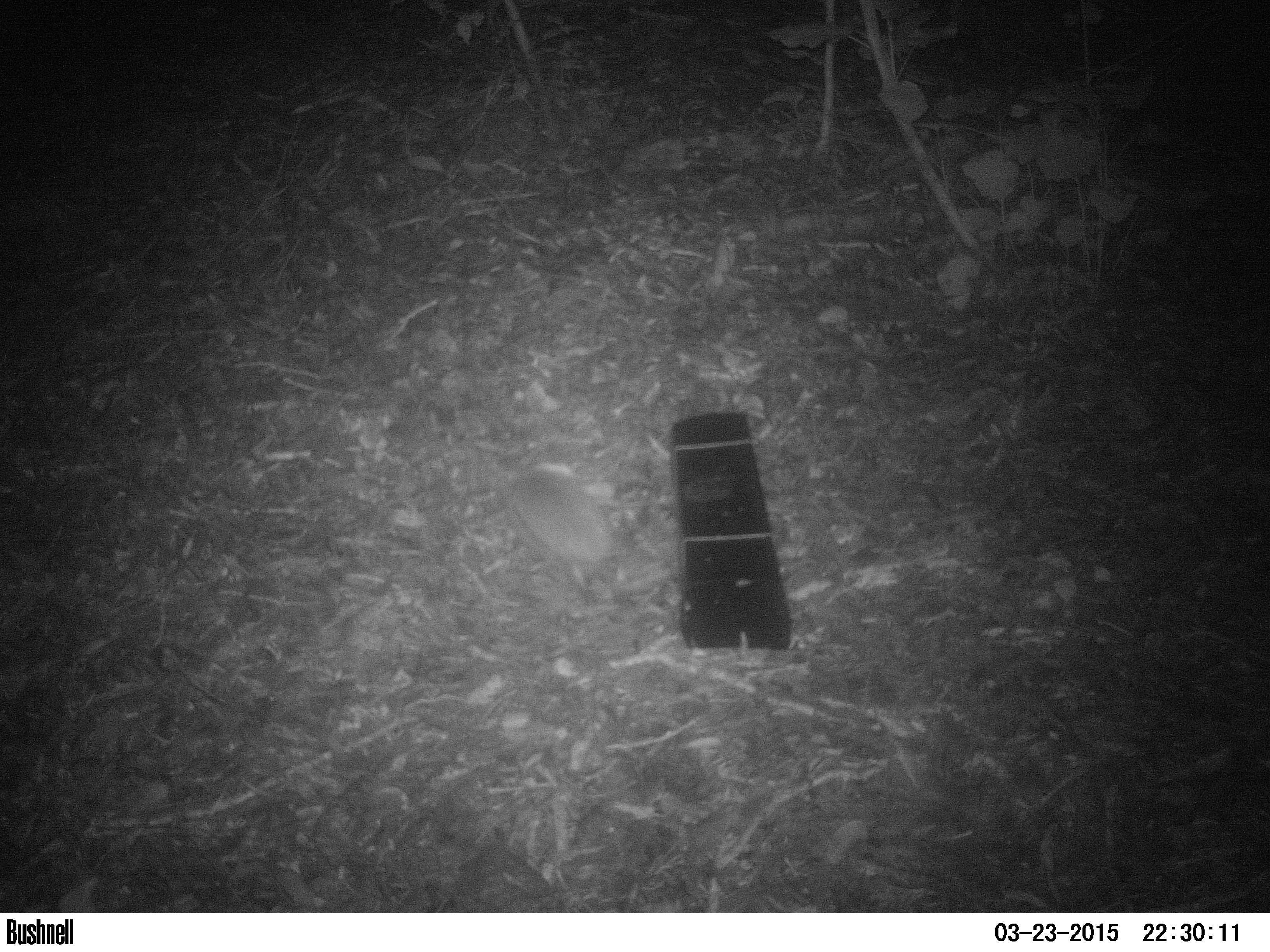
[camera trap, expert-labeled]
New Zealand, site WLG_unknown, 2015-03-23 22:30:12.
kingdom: Animalia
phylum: Chordata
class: Mammalia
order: Eulipotyphla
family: Erinaceidae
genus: Erinaceus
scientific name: Erinaceus europaeus europaeus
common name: european hedgehog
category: hedgehog